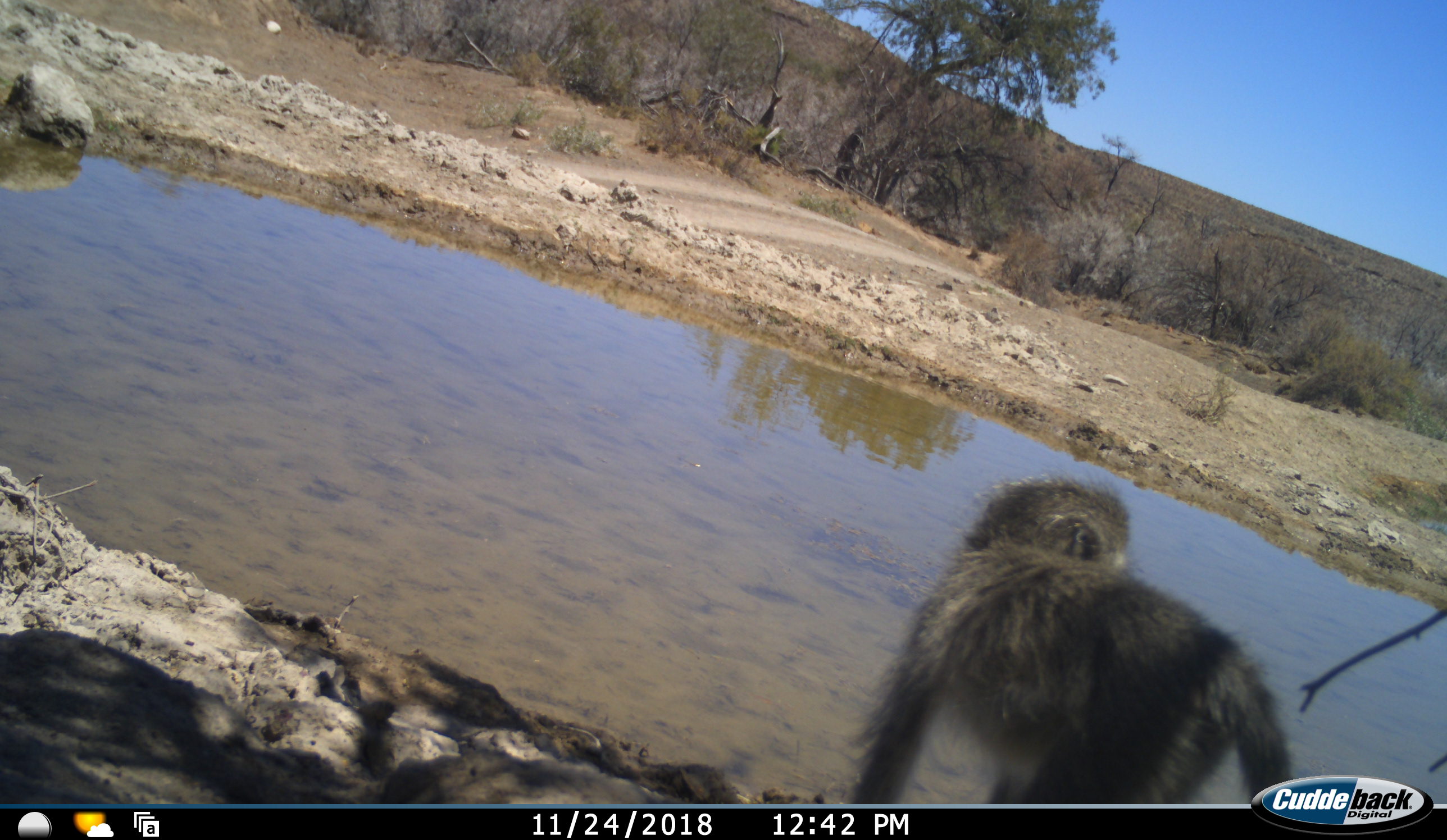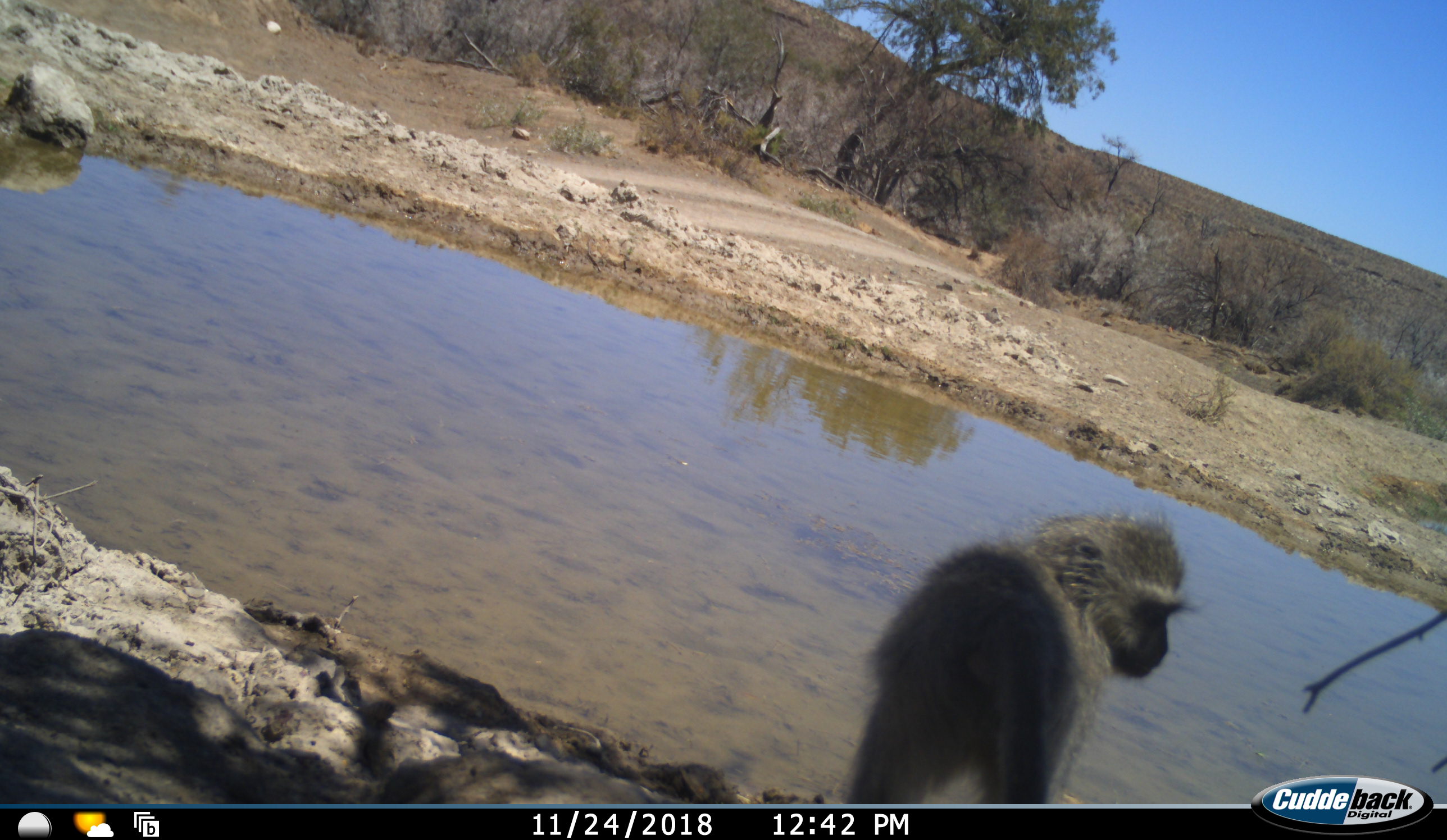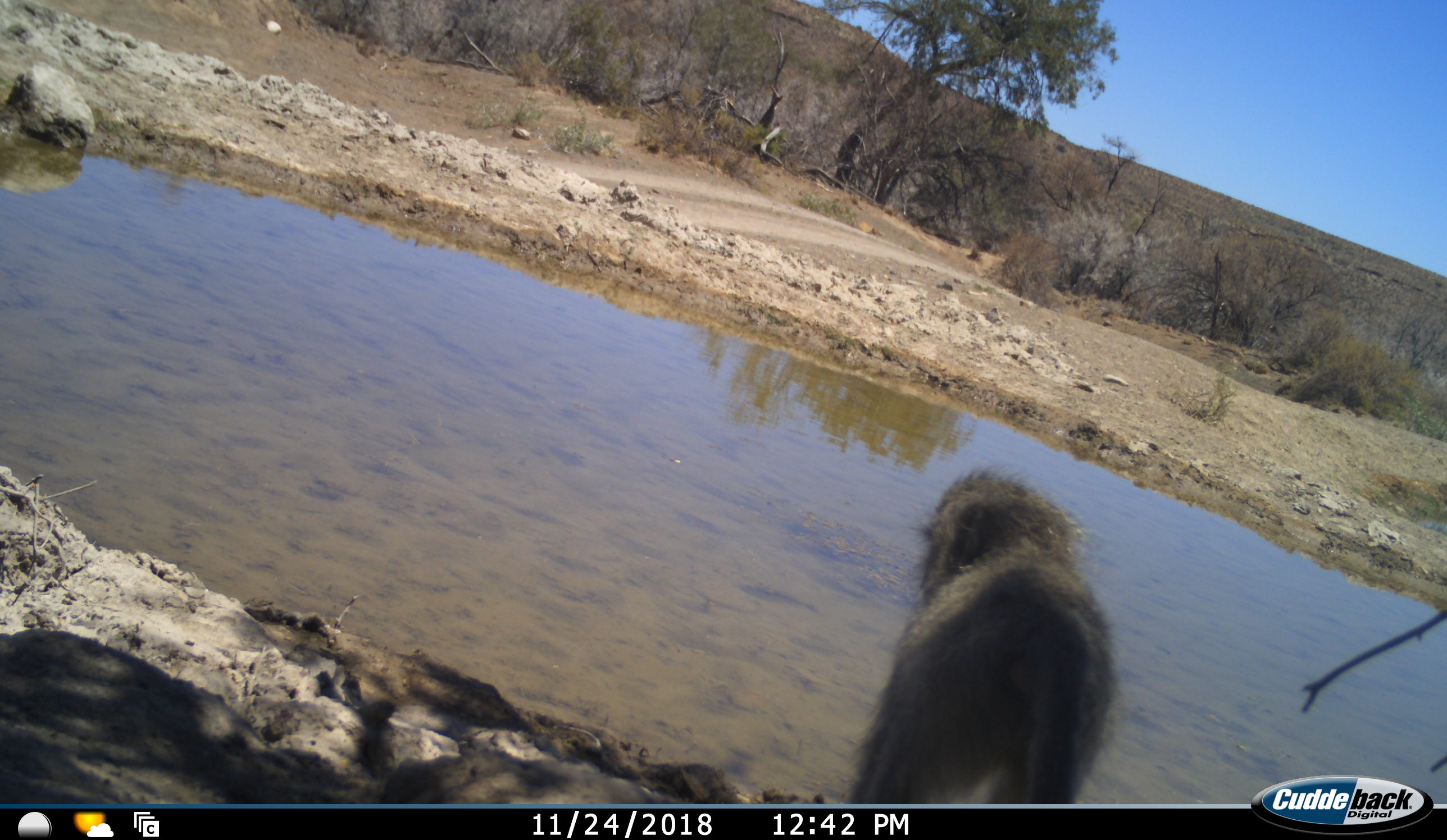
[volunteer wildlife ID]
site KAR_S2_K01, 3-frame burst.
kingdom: Animalia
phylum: Chordata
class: Mammalia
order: Primates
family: Cercopithecidae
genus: Chlorocebus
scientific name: Chlorocebus pygerythrus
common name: vervet monkey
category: monkeyvervet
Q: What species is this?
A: Monkeyvervet (vervet monkey) (Chlorocebus pygerythrus).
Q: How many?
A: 1.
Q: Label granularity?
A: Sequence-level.